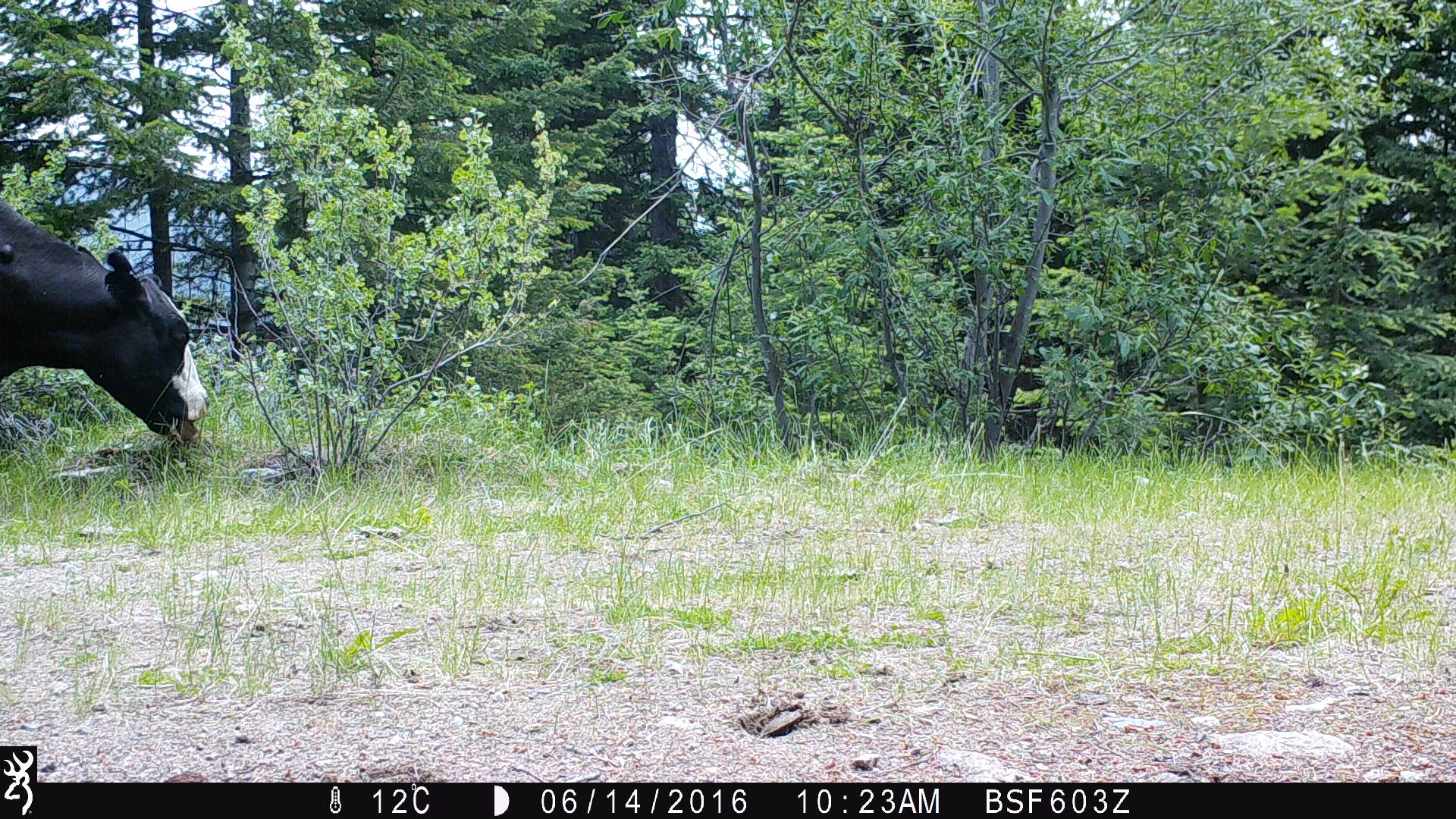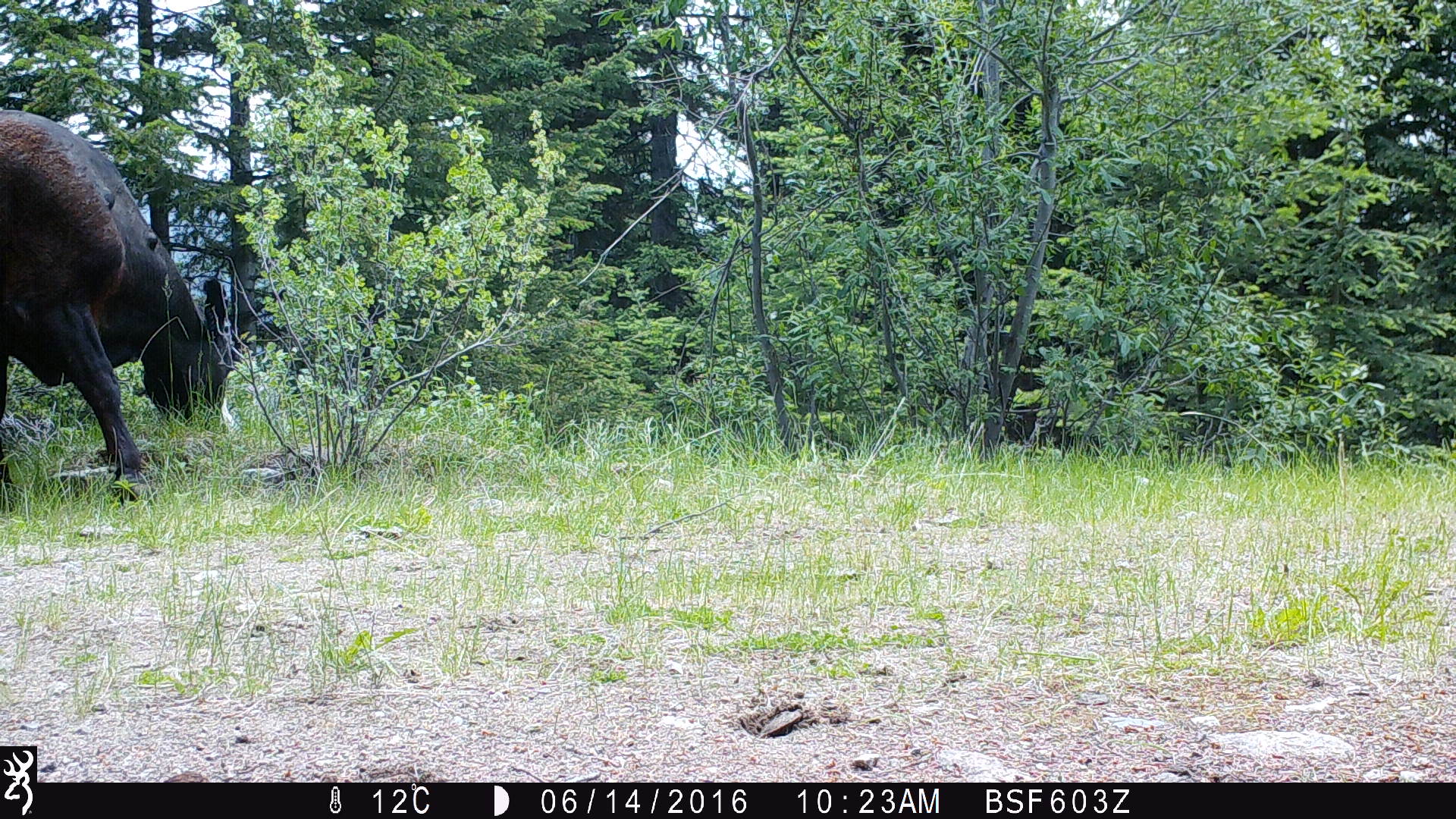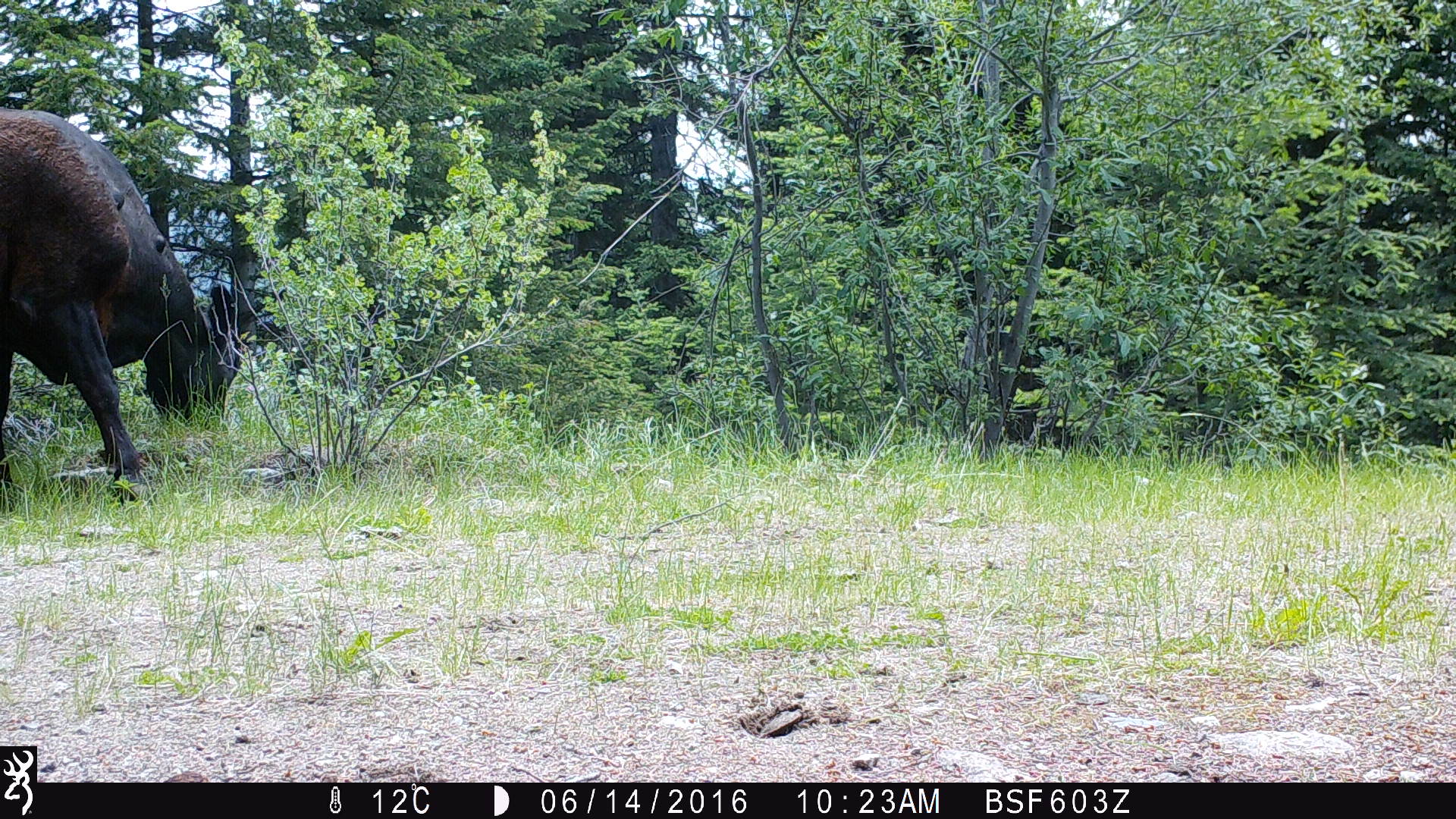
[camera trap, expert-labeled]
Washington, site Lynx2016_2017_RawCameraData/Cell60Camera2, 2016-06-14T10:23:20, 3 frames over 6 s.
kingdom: Animalia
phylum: Chordata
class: Mammalia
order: Artiodactyla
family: Bovidae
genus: Bos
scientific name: Bos taurus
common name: domestic cattle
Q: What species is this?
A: Domestic cattle (Bos taurus).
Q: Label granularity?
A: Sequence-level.